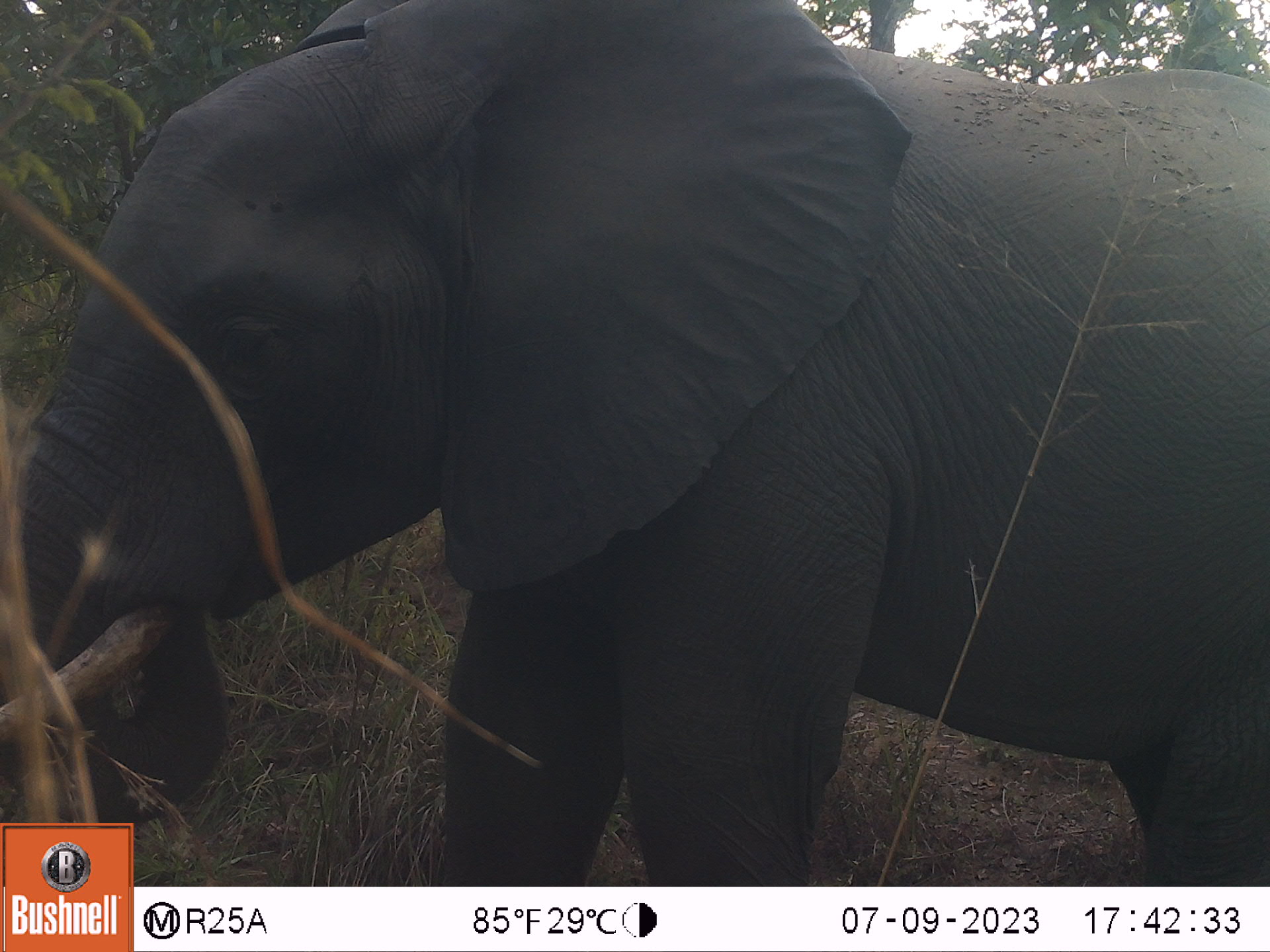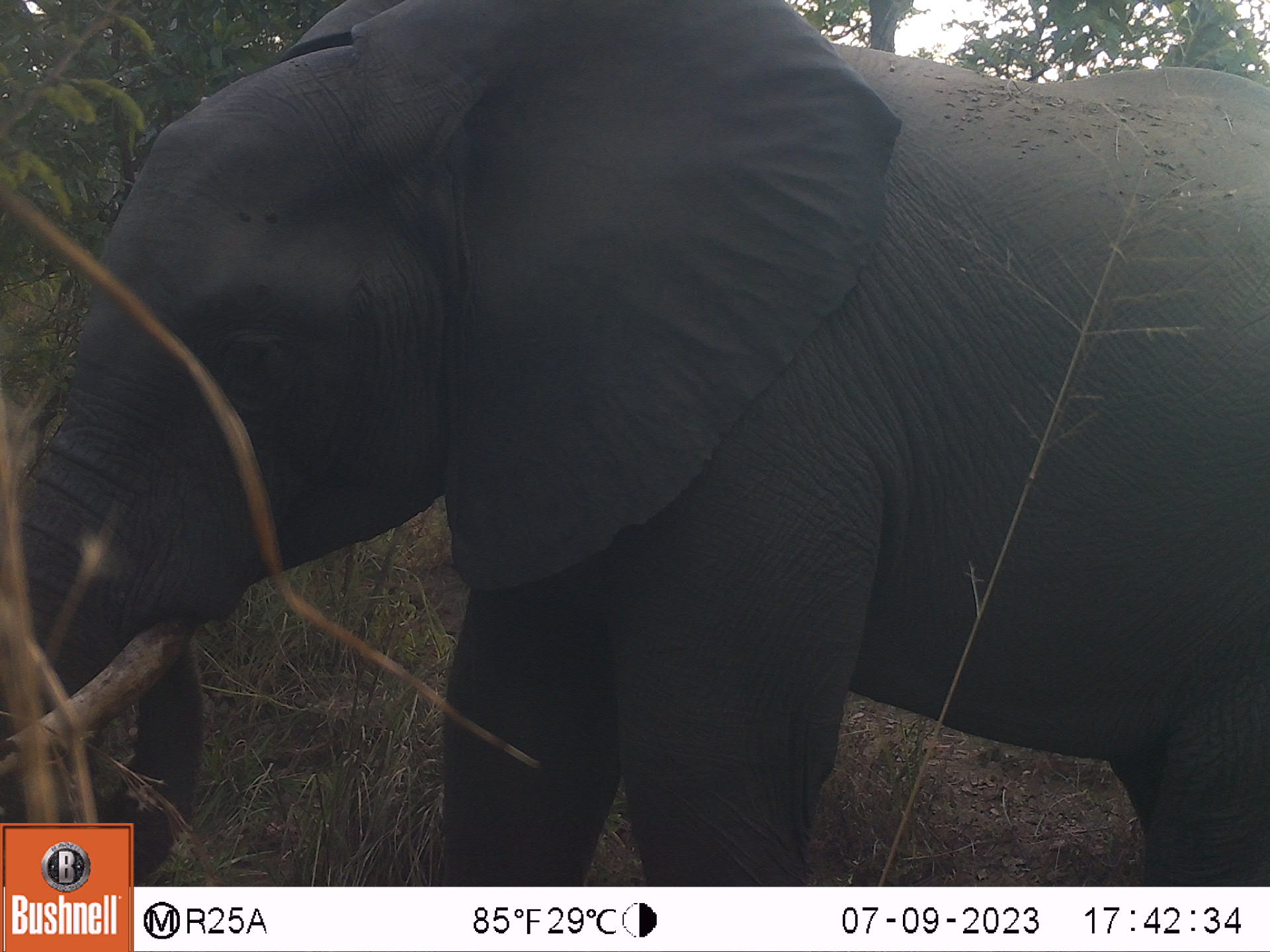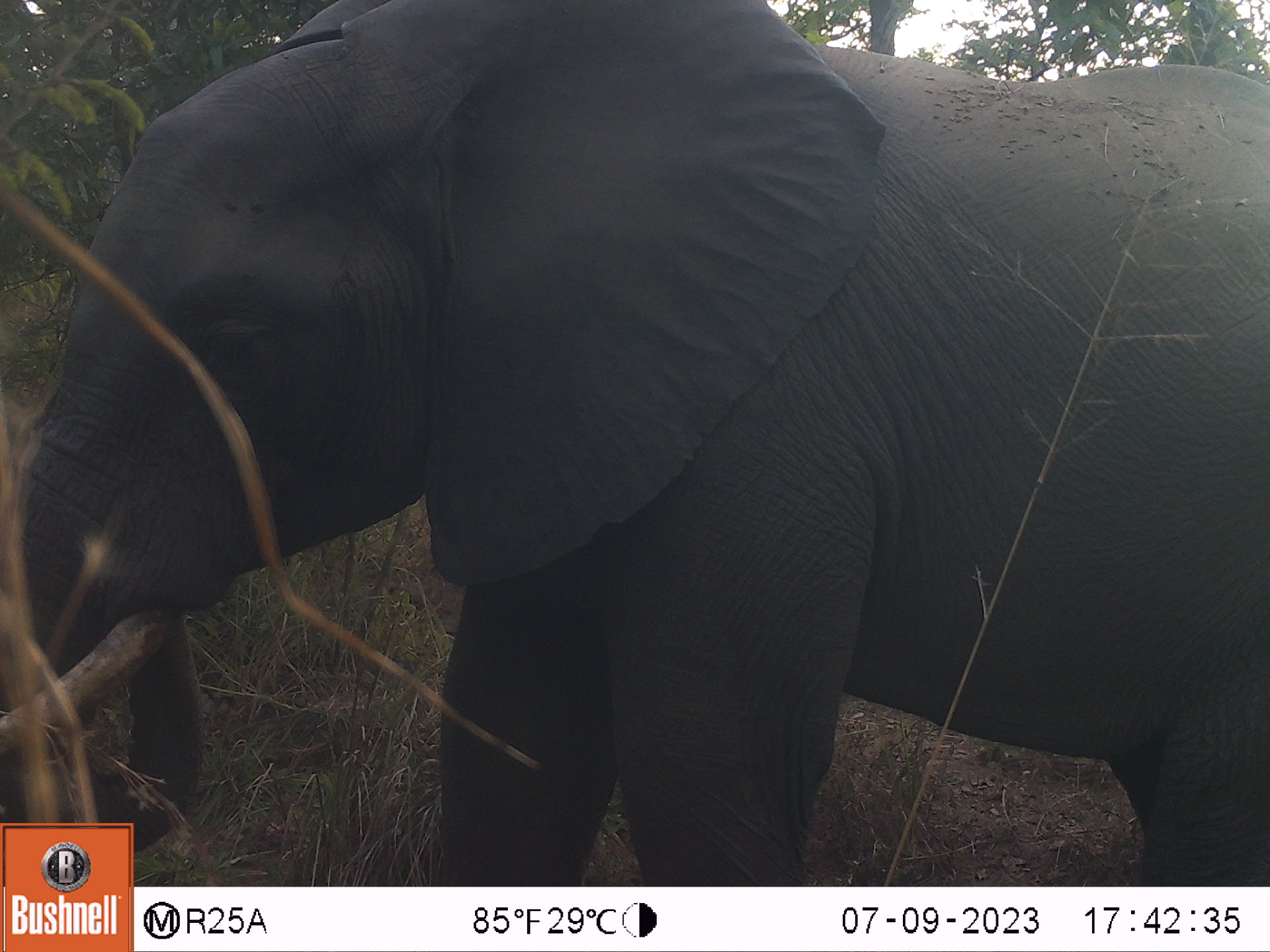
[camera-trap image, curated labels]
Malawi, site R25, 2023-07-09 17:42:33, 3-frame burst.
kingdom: Animalia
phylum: Chordata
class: Mammalia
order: Proboscidea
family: Elephantidae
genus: Loxodonta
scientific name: Loxodonta africana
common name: african savanna elephant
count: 1